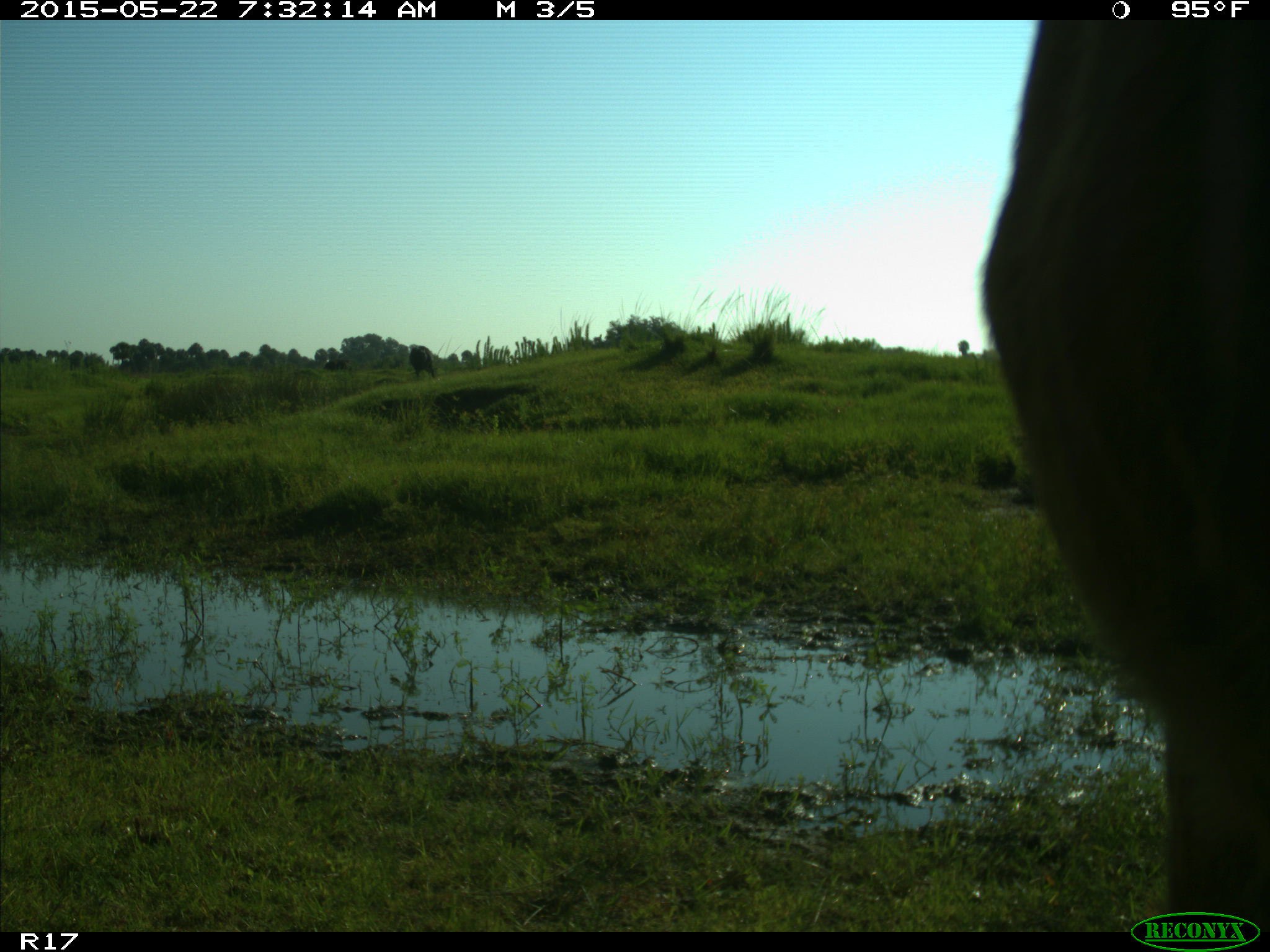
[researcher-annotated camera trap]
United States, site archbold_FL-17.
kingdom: Animalia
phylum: Chordata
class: Mammalia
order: Artiodactyla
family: Bovidae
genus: Bos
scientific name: Bos taurus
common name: domestic cow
Bos taurus (domestic cow).